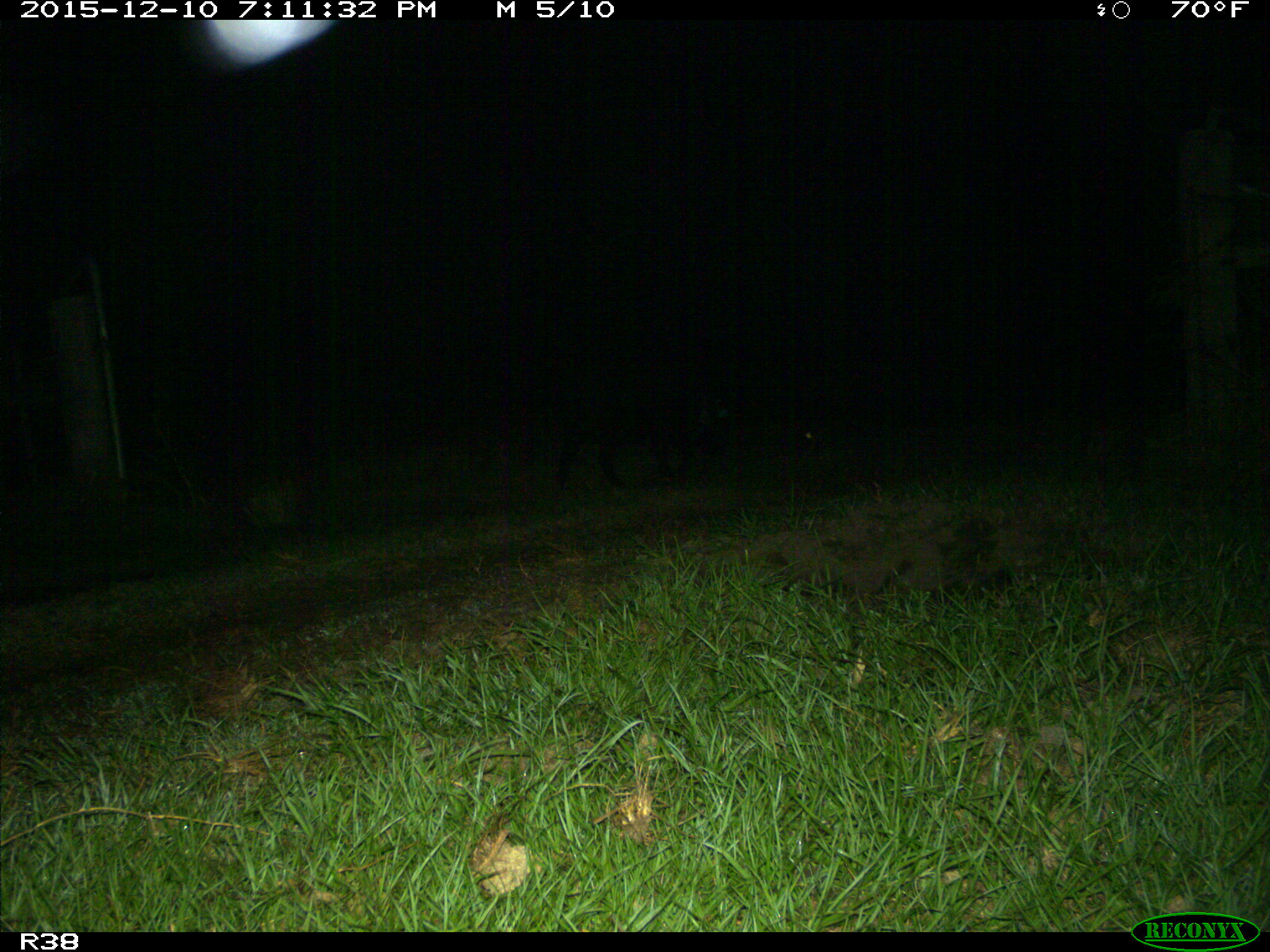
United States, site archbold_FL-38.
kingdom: Animalia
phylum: Chordata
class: Mammalia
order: Artiodactyla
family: Suidae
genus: Sus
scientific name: Sus scrofa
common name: wild boar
Sus scrofa (wild boar).